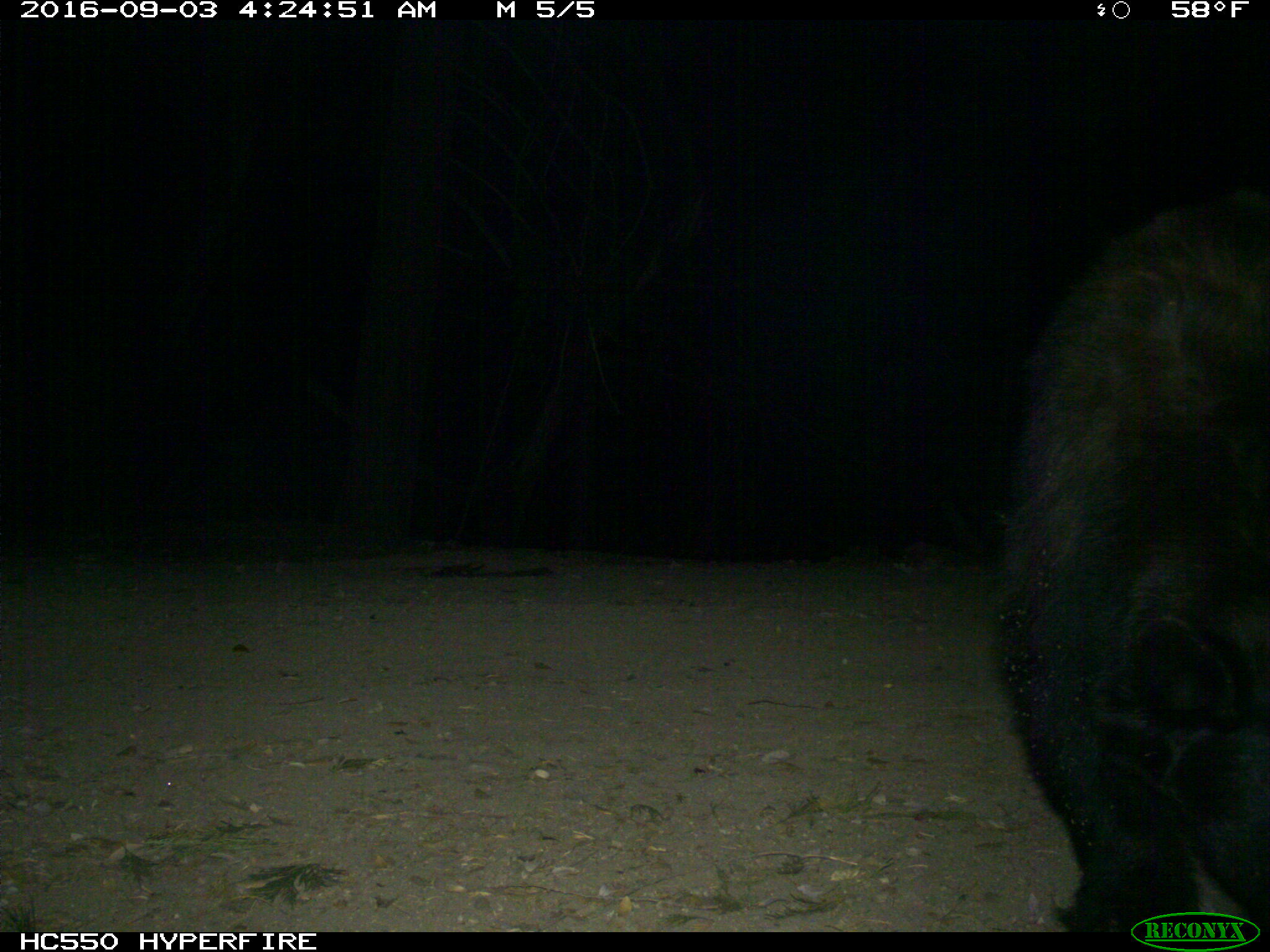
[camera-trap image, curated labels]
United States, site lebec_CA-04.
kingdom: Animalia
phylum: Chordata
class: Mammalia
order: Carnivora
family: Ursidae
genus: Ursus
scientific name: Ursus americanus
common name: american black bear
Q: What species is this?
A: Ursus americanus (american black bear).